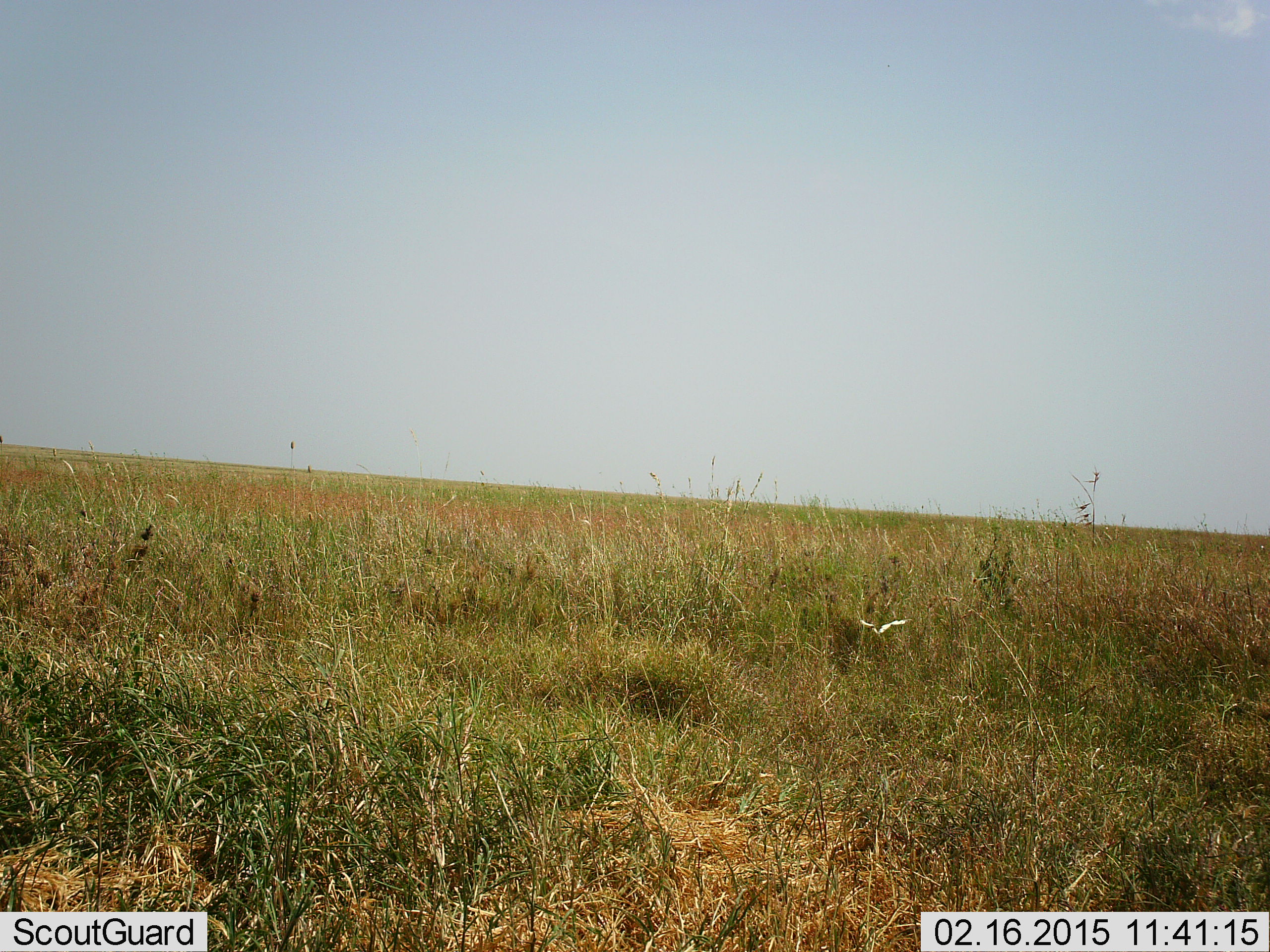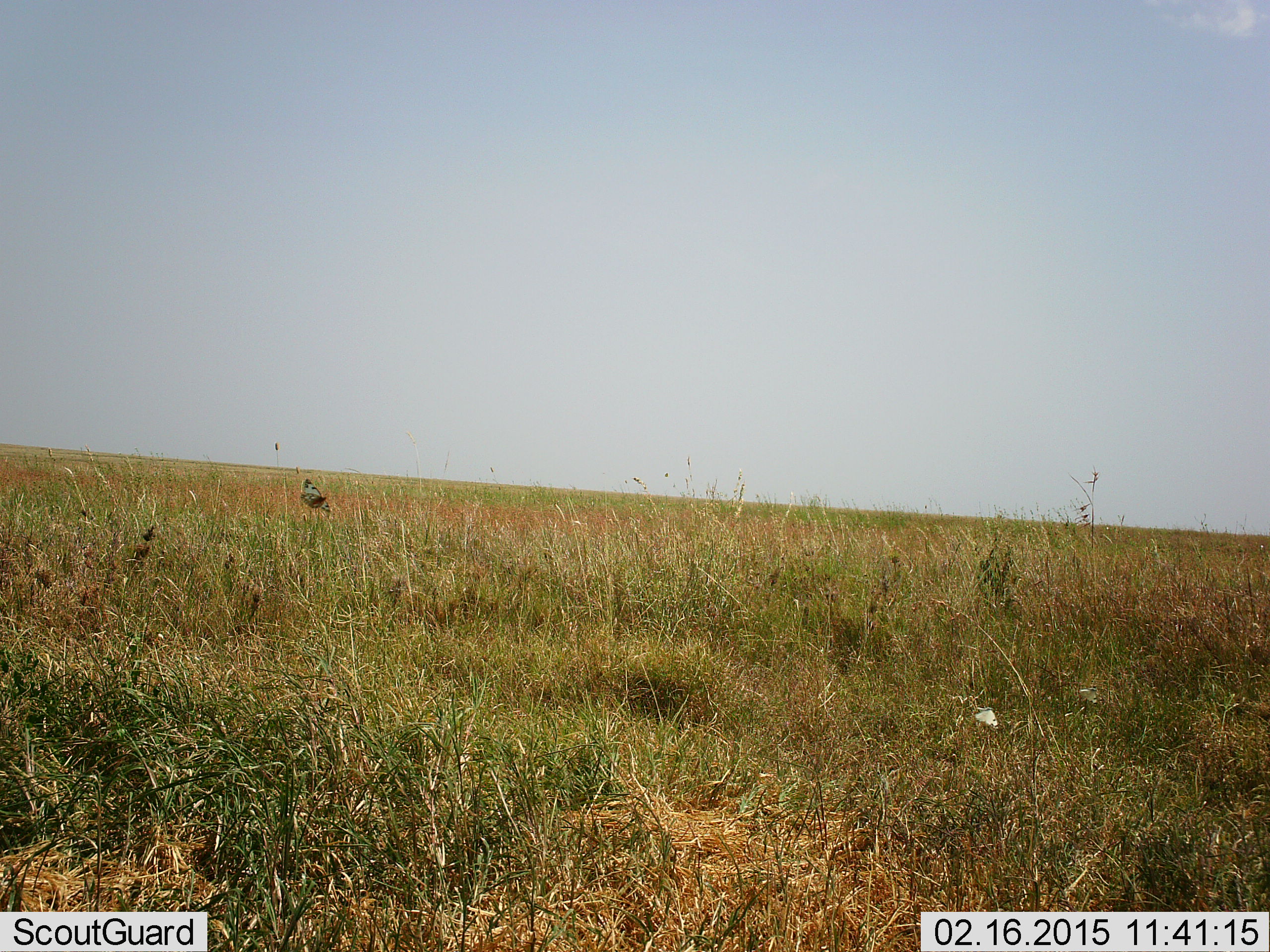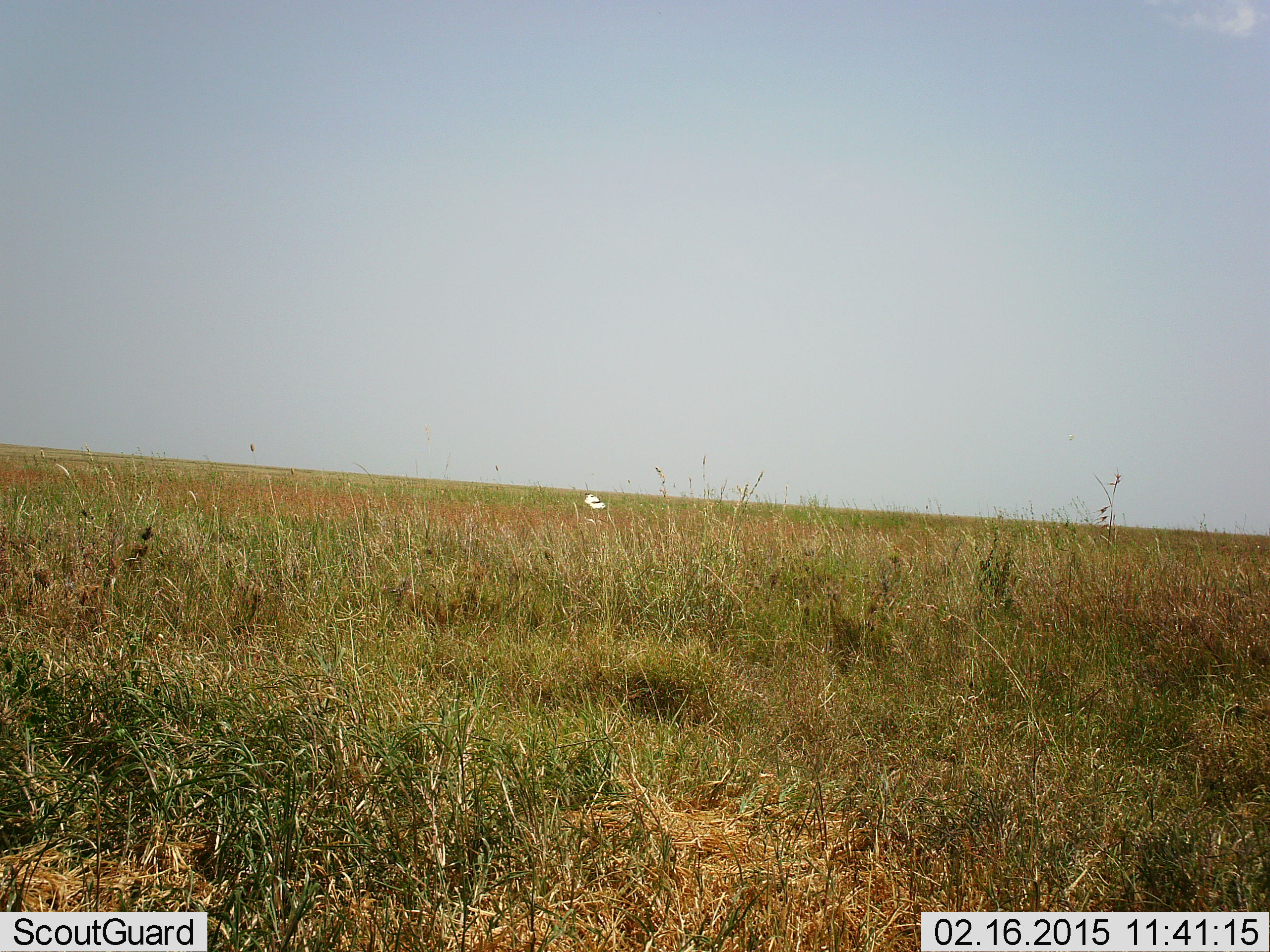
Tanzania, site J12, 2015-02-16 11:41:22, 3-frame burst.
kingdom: Animalia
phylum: Arthropoda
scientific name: Arthropoda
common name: arthropods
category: insectspider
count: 2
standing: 0%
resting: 0%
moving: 100%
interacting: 0%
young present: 0%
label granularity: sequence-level